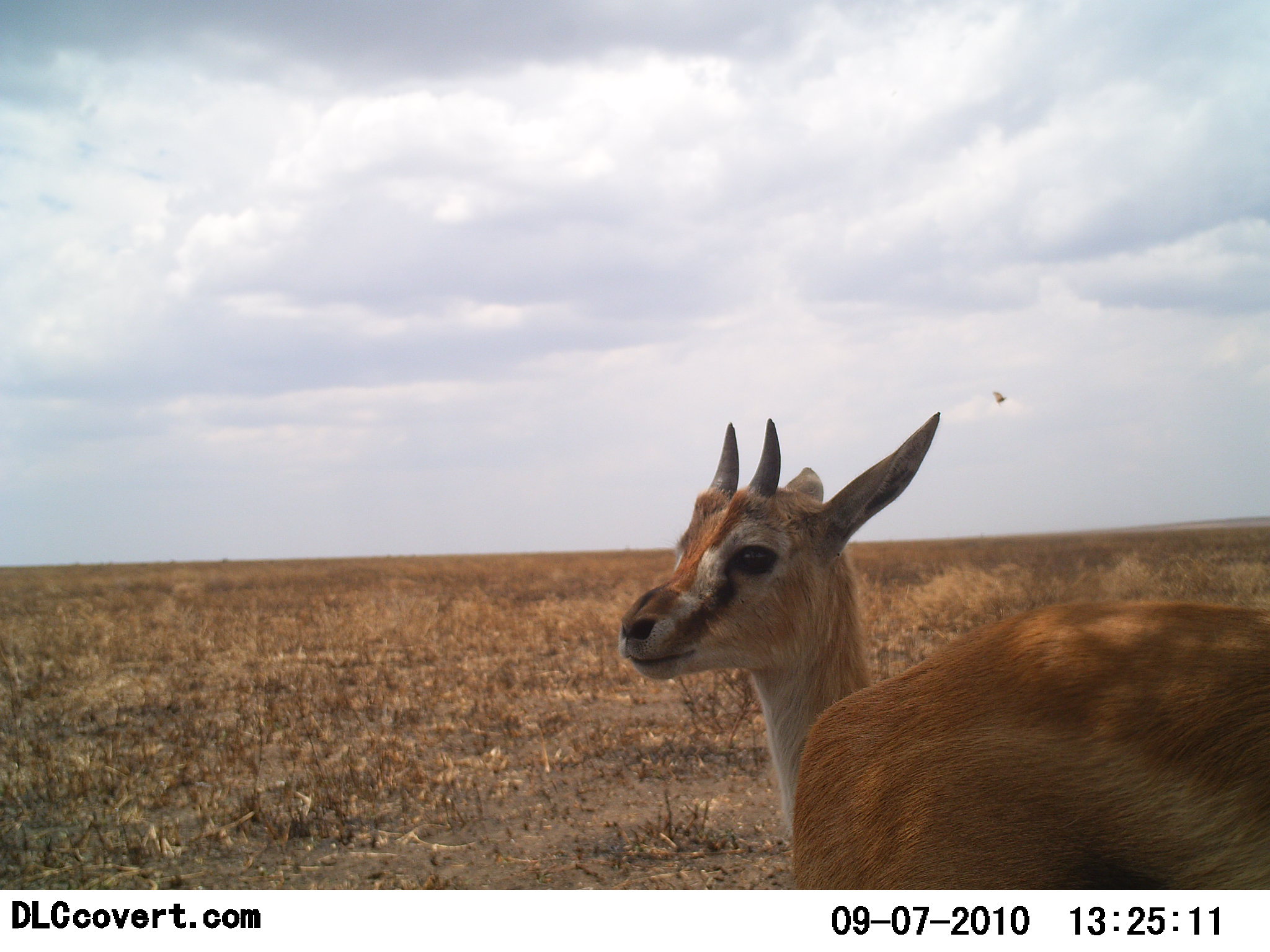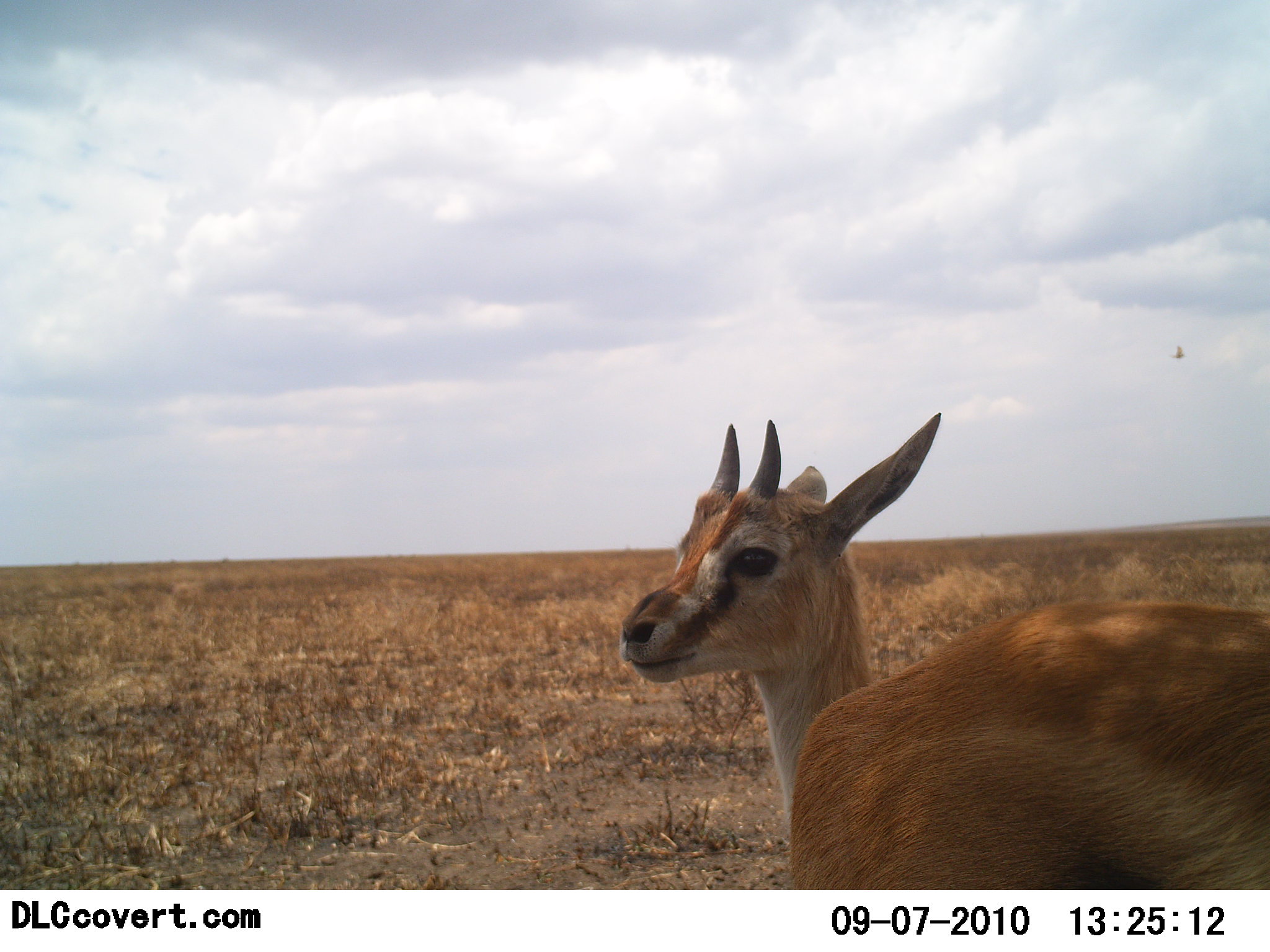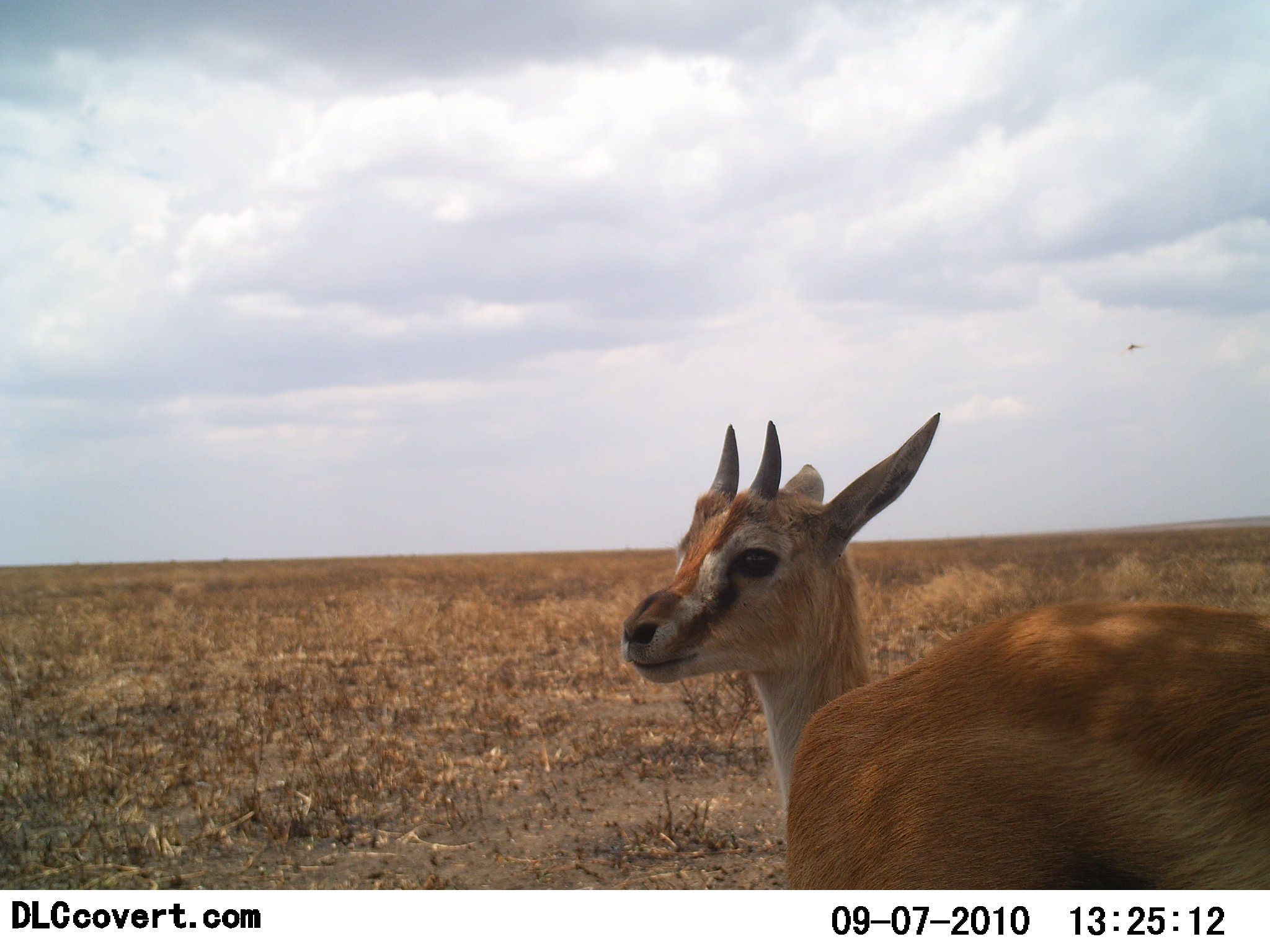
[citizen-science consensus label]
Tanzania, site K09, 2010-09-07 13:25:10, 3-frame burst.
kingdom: Animalia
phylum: Chordata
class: Mammalia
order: Artiodactyla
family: Bovidae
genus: Eudorcas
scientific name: Eudorcas thomsonii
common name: thomson's gazelle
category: gazellethomsons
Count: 1.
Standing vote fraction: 83%.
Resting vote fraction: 17%.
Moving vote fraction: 0%.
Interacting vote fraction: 0%.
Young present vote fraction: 33%.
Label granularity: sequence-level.